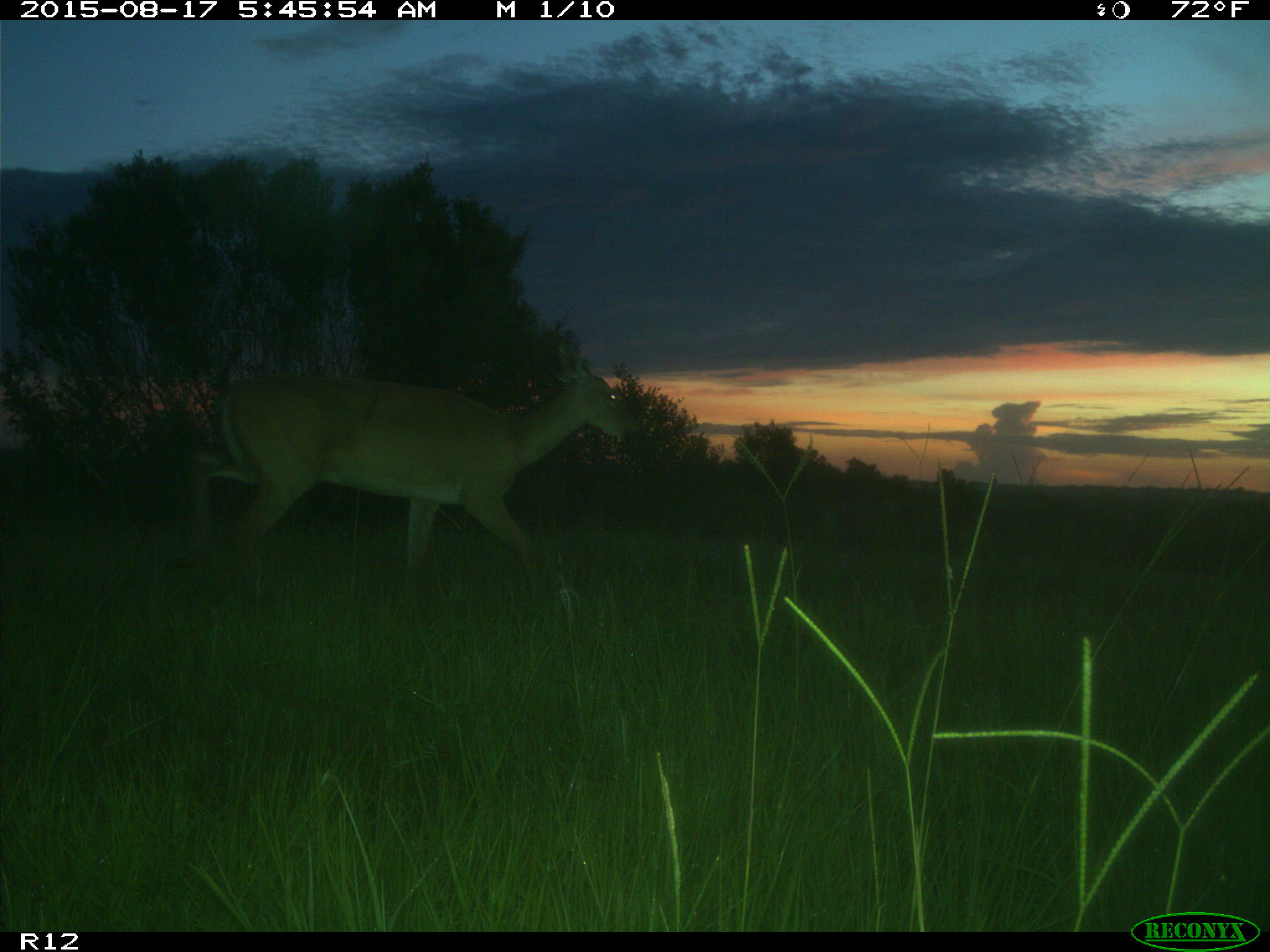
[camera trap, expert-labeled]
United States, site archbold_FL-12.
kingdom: Animalia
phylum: Chordata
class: Mammalia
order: Artiodactyla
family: Cervidae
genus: Odocoileus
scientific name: Odocoileus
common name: deer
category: unidentified deer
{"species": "unidentified deer (deer) (Odocoileus)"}